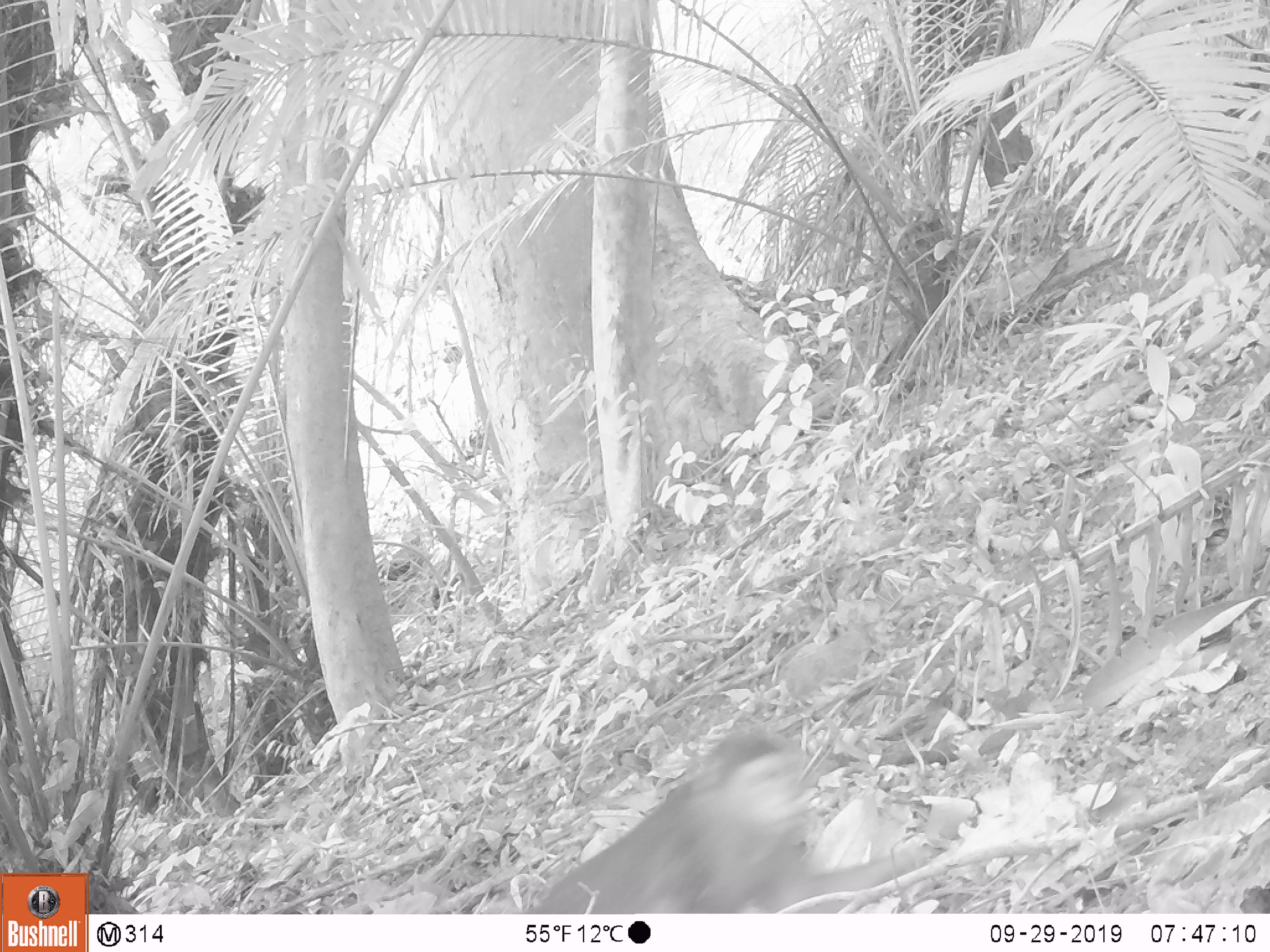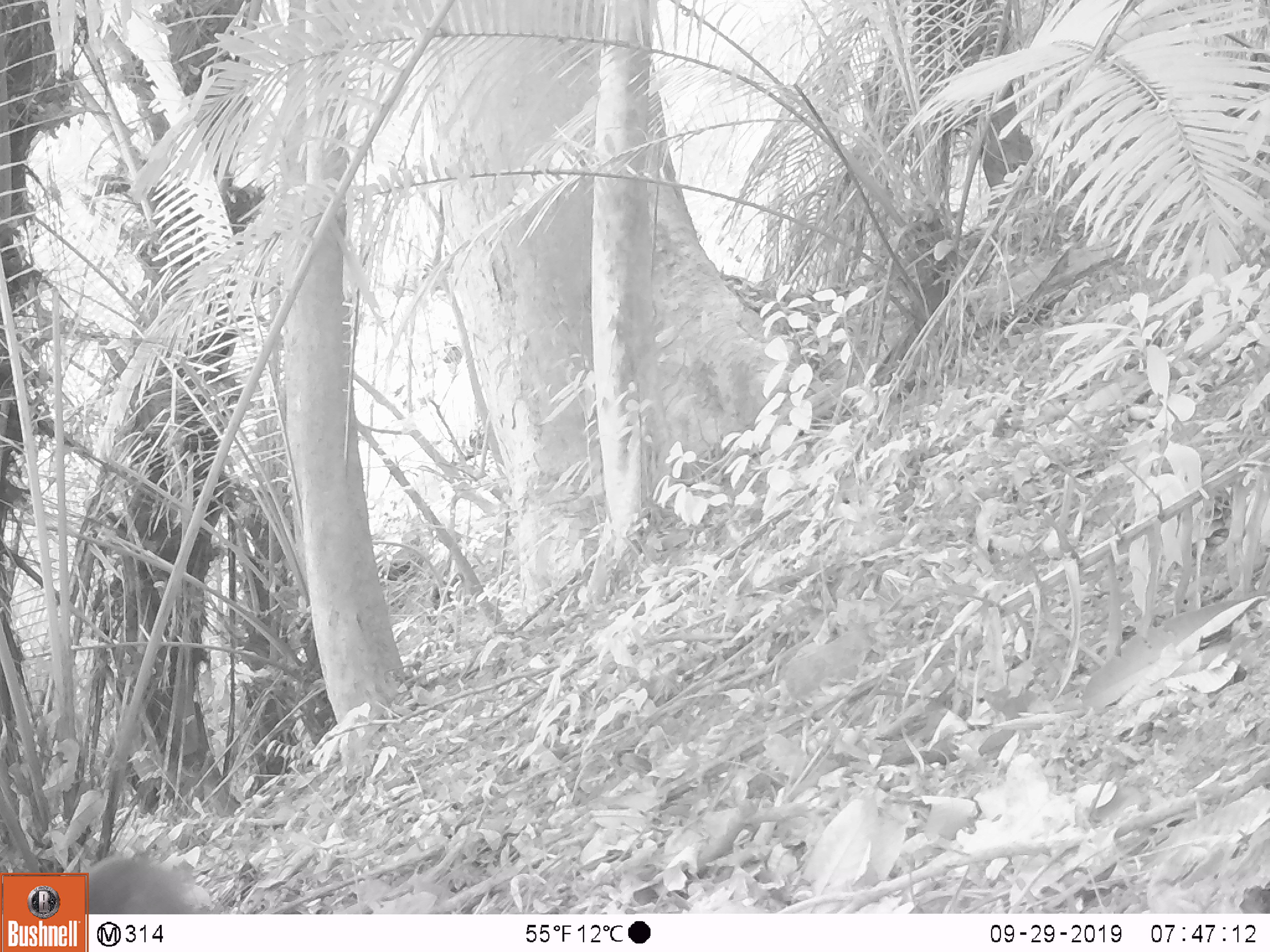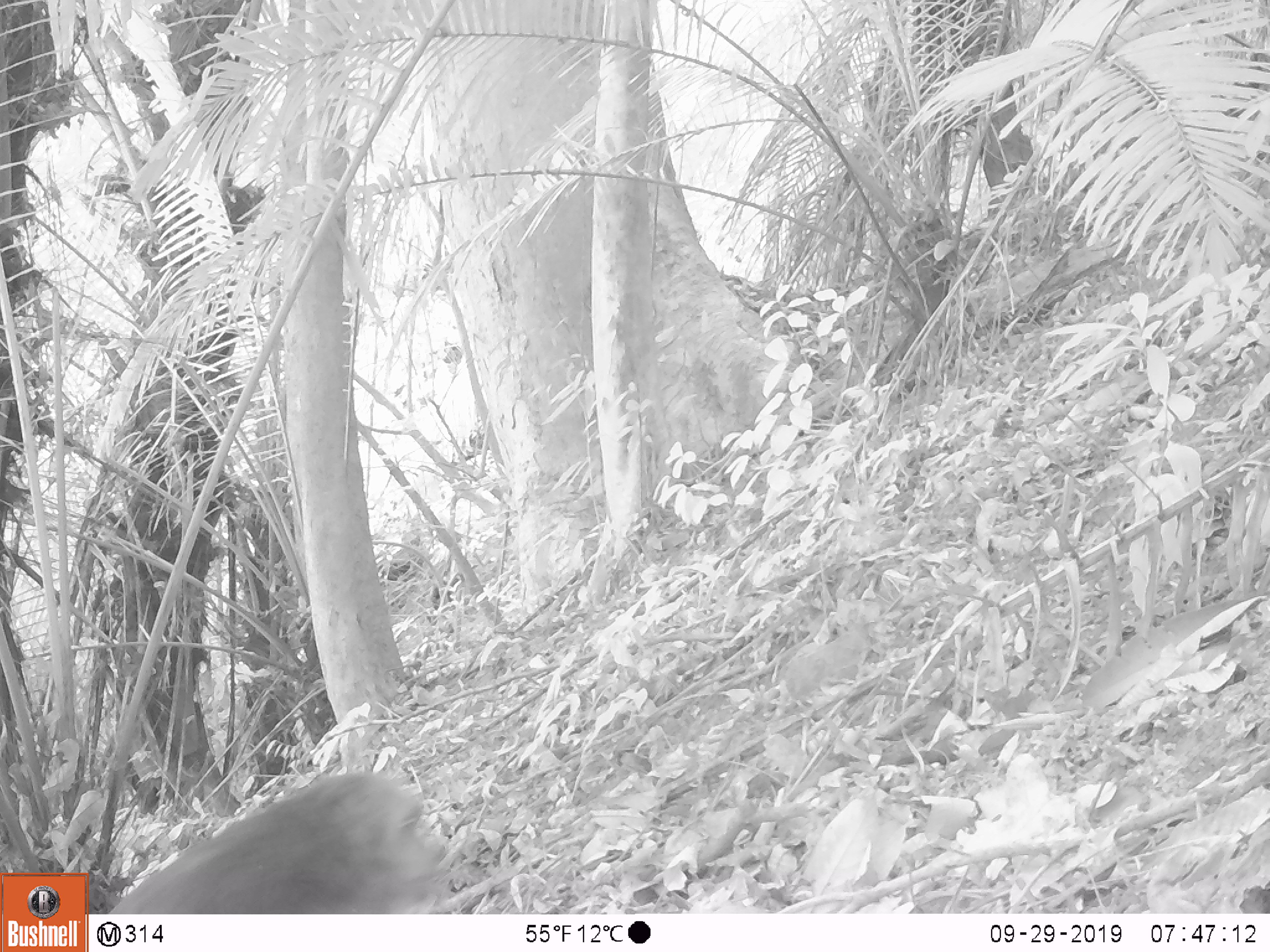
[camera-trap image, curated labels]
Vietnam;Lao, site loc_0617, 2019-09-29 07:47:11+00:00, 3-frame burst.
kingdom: Animalia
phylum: Chordata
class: Mammalia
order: Primates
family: Cercopithecidae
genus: Macaca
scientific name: Macaca arctoides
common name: stump-tailed macaque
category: stump tailed macaque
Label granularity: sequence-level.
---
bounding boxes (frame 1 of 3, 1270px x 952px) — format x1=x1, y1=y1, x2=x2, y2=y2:
stump tailed macaque: x1=527, y1=732, x2=917, y2=914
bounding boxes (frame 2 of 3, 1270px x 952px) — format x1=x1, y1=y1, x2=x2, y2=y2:
stump tailed macaque: x1=74, y1=845, x2=211, y2=913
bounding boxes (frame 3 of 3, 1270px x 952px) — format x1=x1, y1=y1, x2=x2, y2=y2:
stump tailed macaque: x1=106, y1=769, x2=450, y2=914